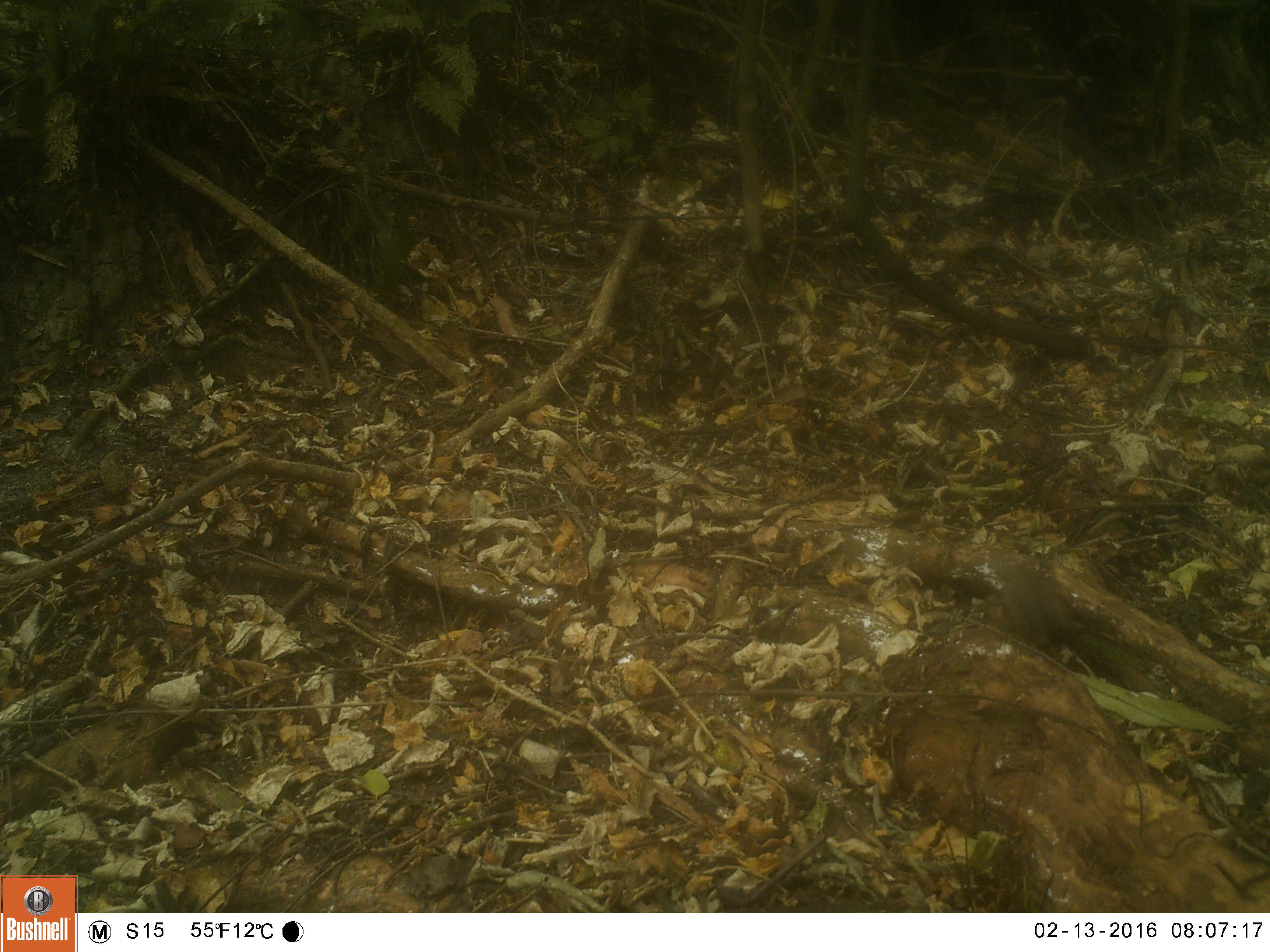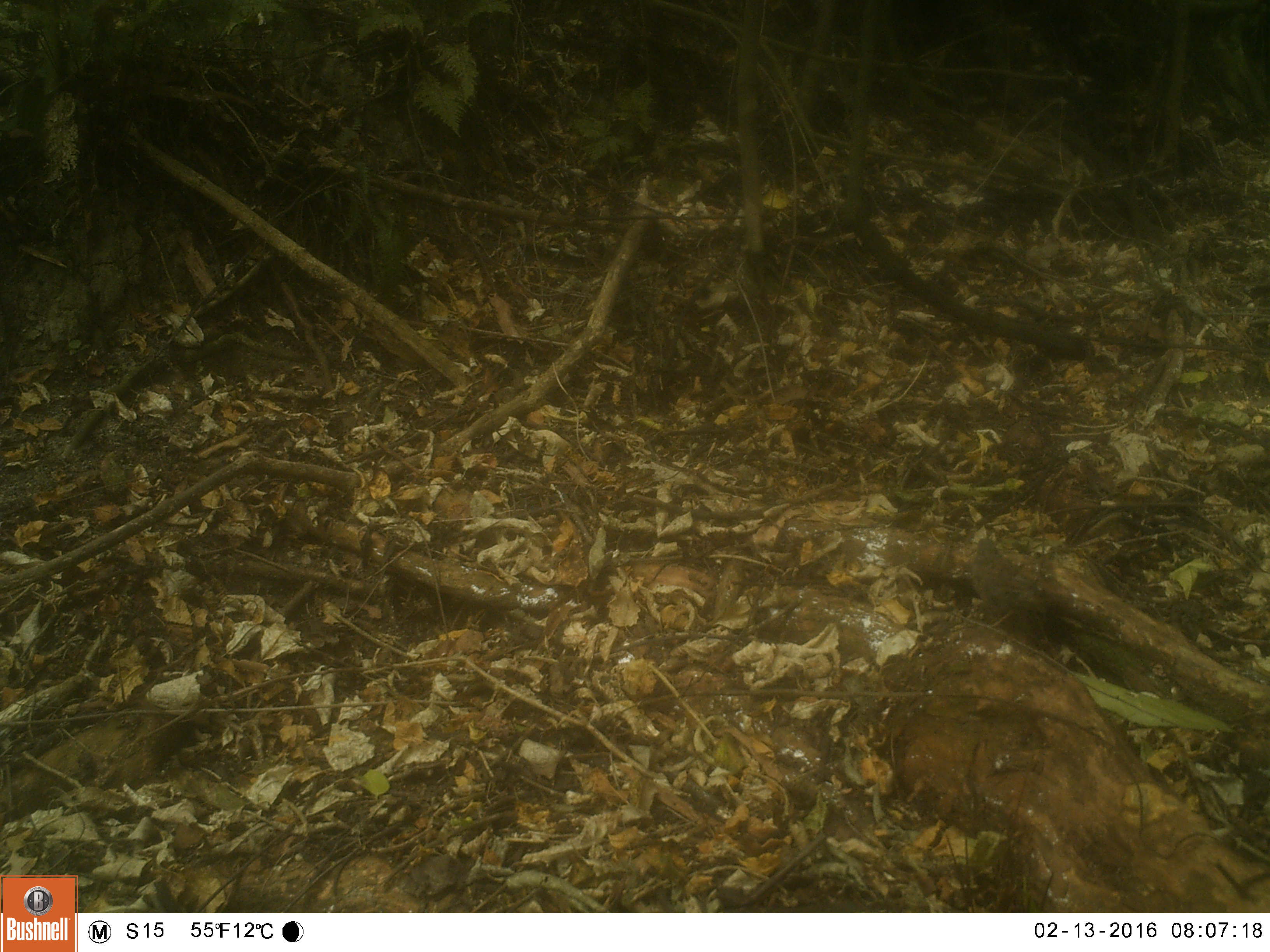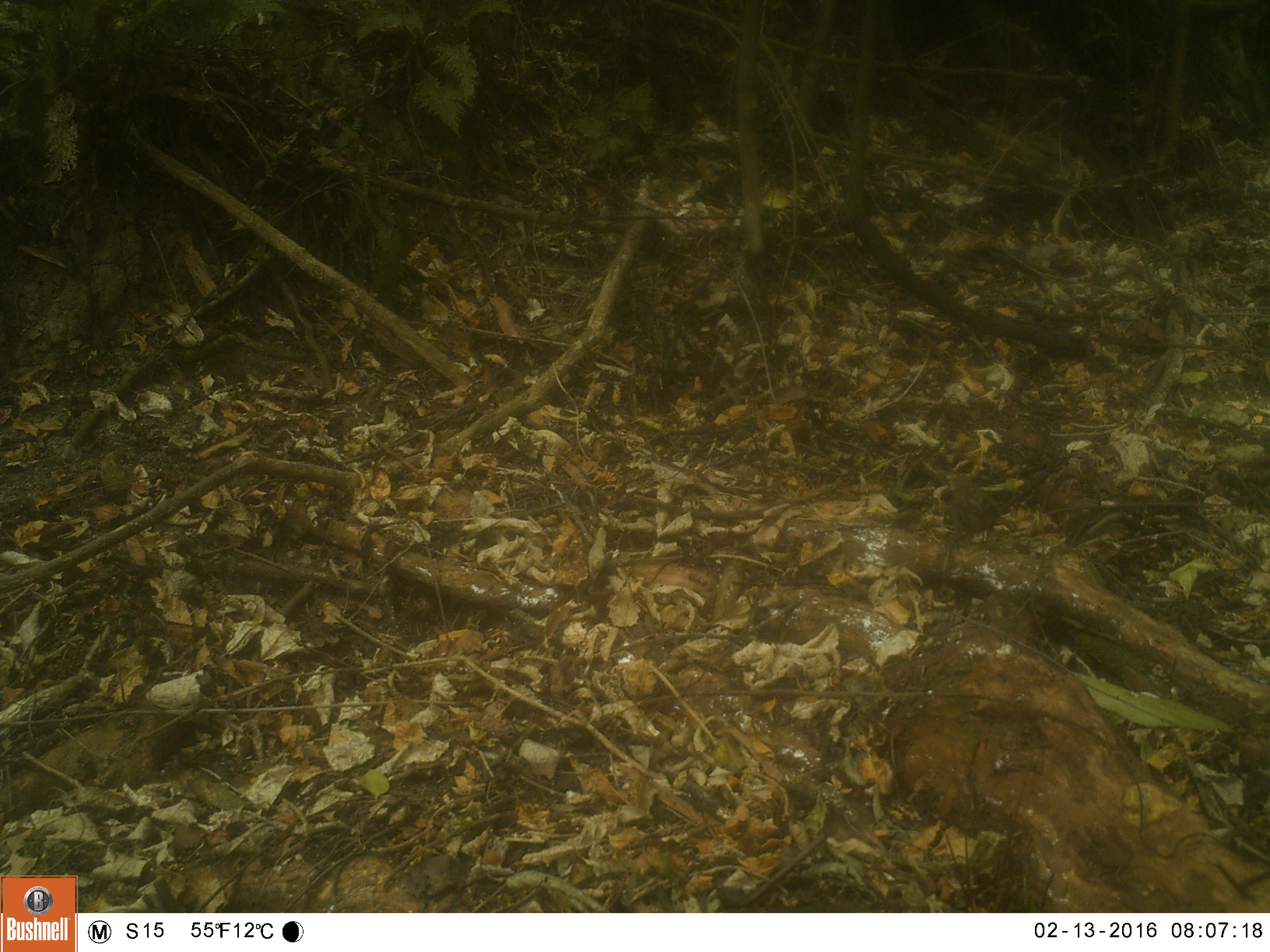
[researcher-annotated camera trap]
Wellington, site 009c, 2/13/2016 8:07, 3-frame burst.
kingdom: Animalia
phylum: Chordata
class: Aves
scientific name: Aves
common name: bird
Bird (Aves).